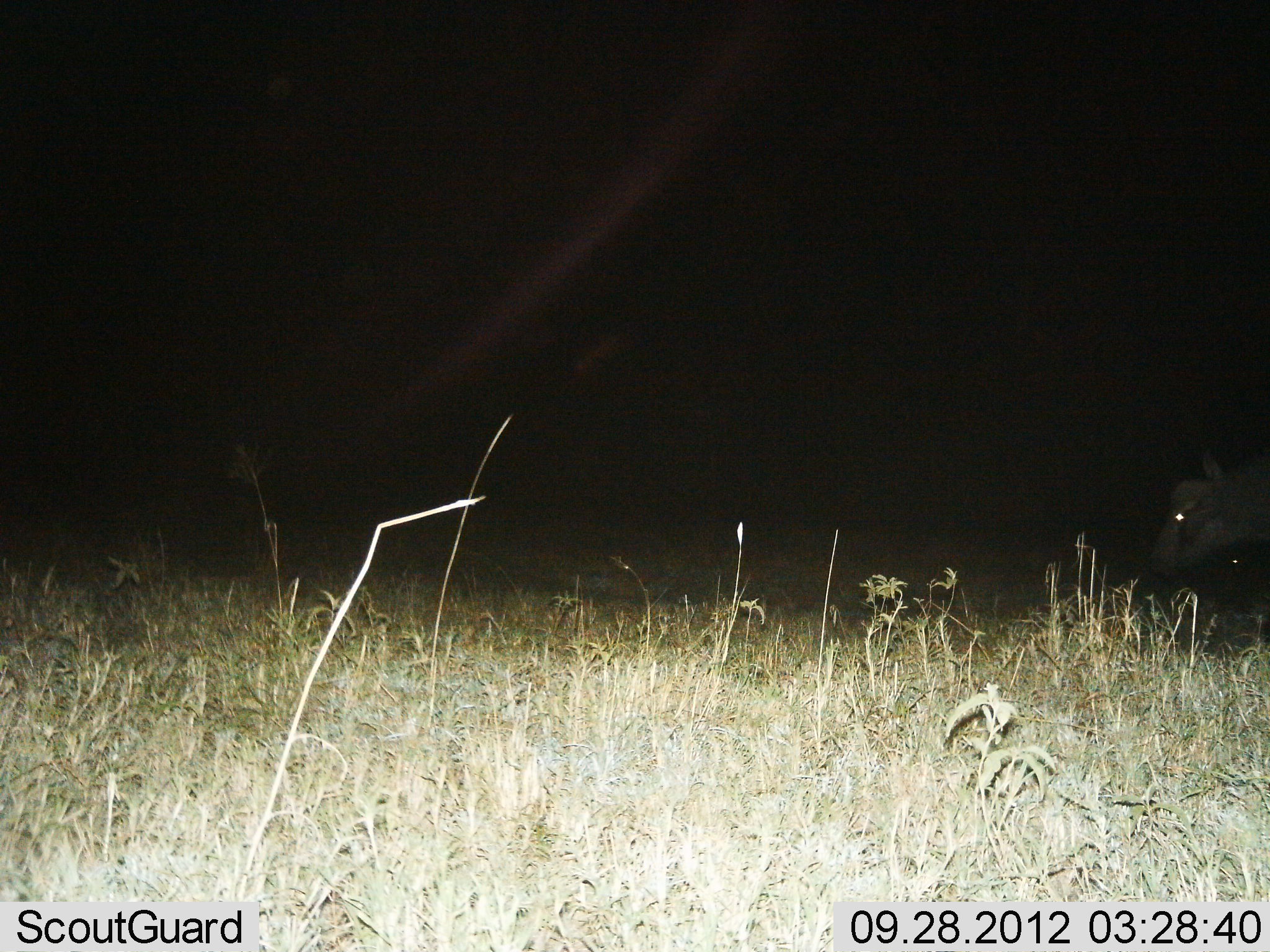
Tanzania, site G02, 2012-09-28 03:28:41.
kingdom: Animalia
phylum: Chordata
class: Mammalia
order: Artiodactyla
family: Bovidae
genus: Syncerus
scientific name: Syncerus caffer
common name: cape buffalo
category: buffalo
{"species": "buffalo (cape buffalo) (Syncerus caffer)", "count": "1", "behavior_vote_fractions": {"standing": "40%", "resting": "0%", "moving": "40%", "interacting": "0%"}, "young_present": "0%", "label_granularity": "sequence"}